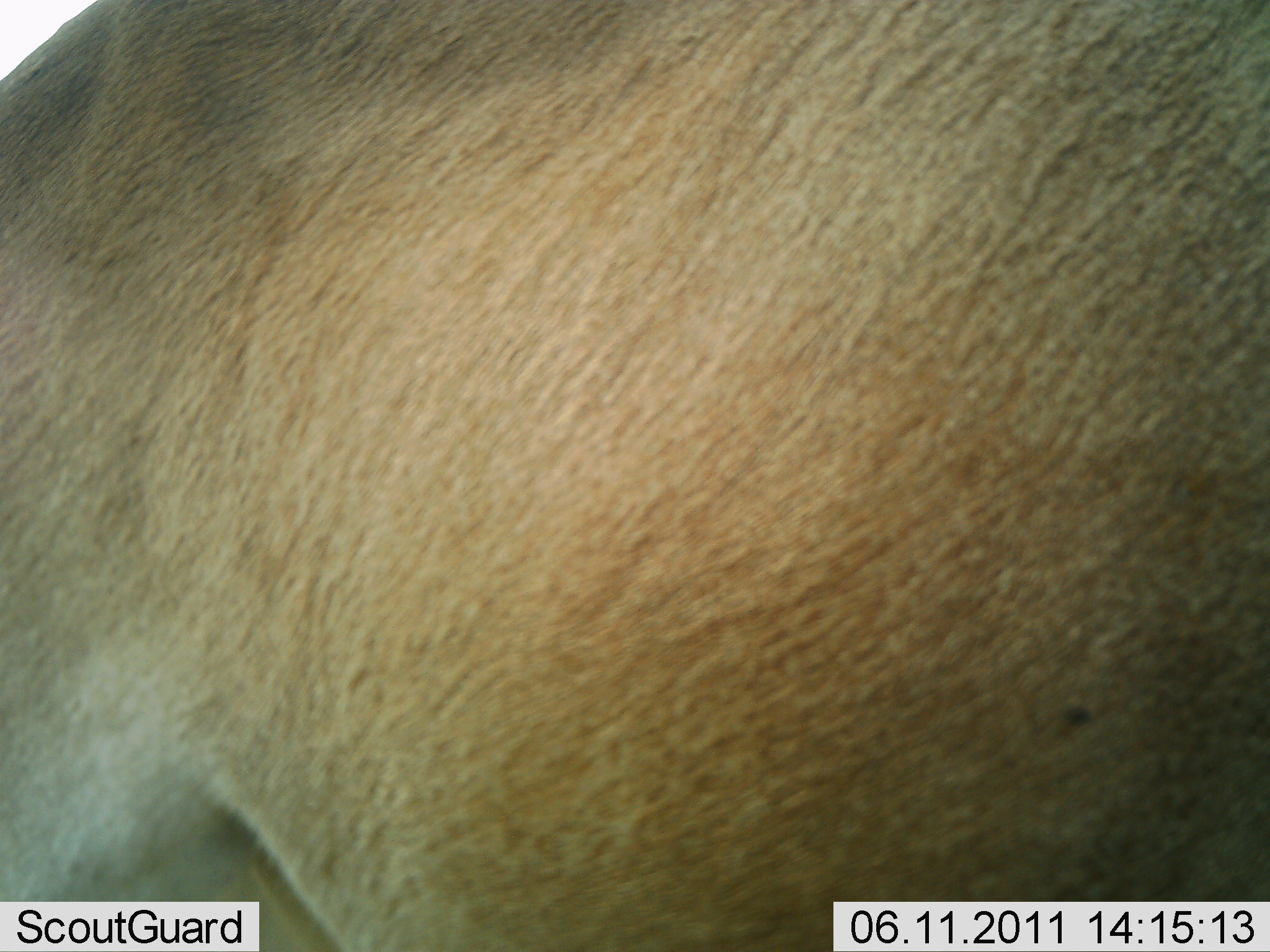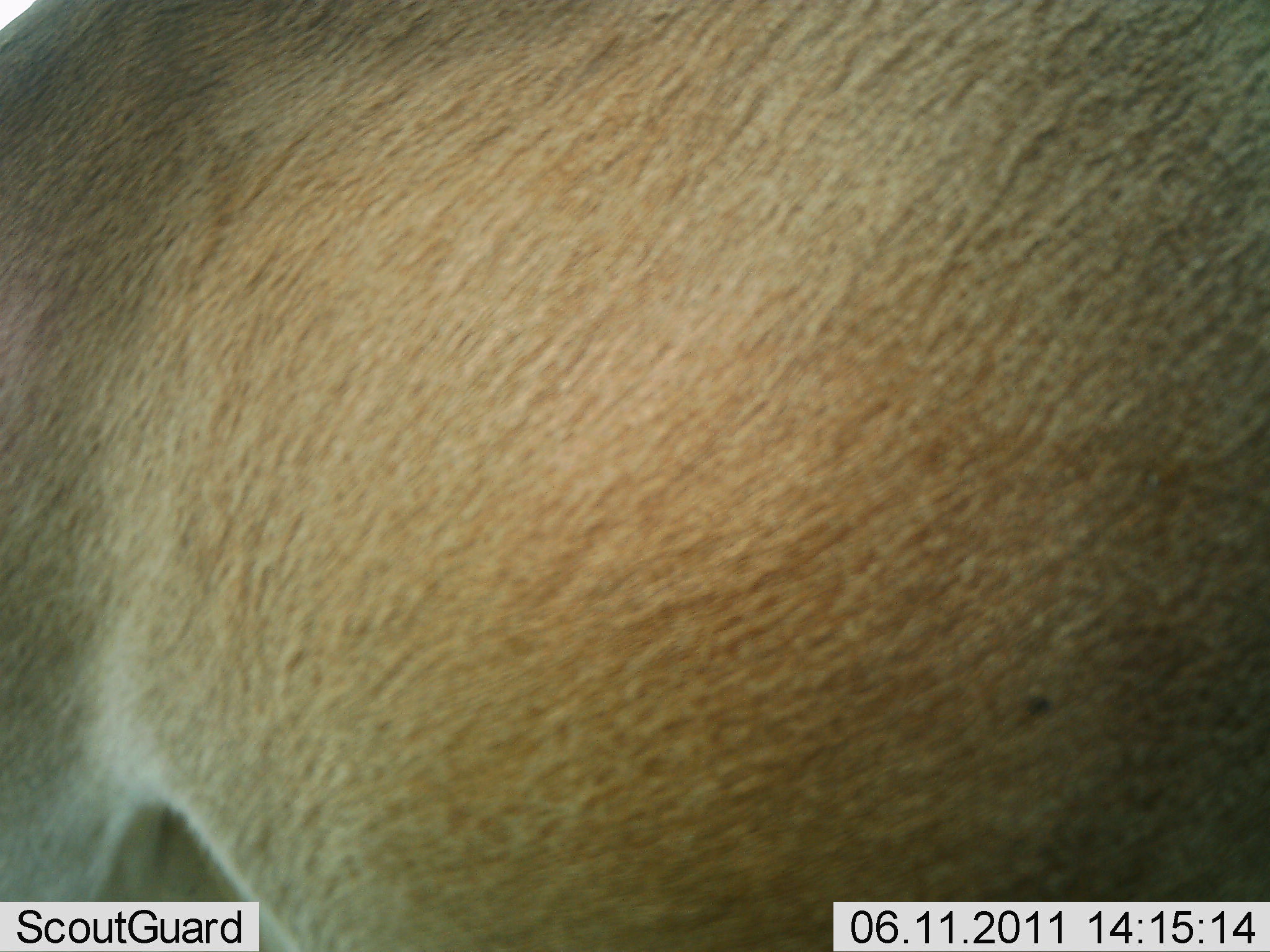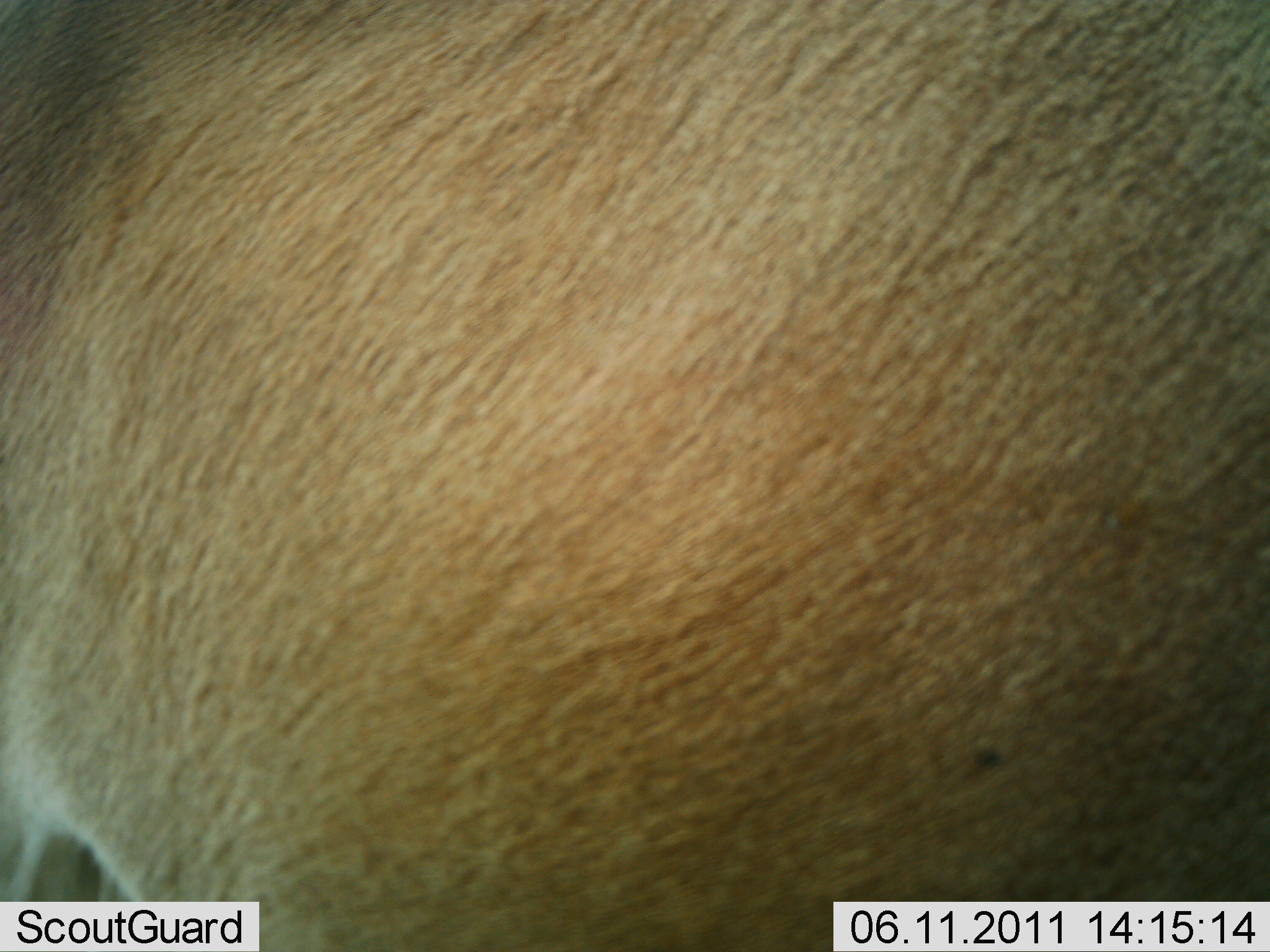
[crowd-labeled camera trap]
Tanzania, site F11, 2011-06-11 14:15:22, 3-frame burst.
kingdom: Animalia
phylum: Chordata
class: Mammalia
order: Artiodactyla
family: Bovidae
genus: Alcelaphus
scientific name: Alcelaphus buselaphus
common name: hartebeest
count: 1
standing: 100%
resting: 0%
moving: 0%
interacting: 0%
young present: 0%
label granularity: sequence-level